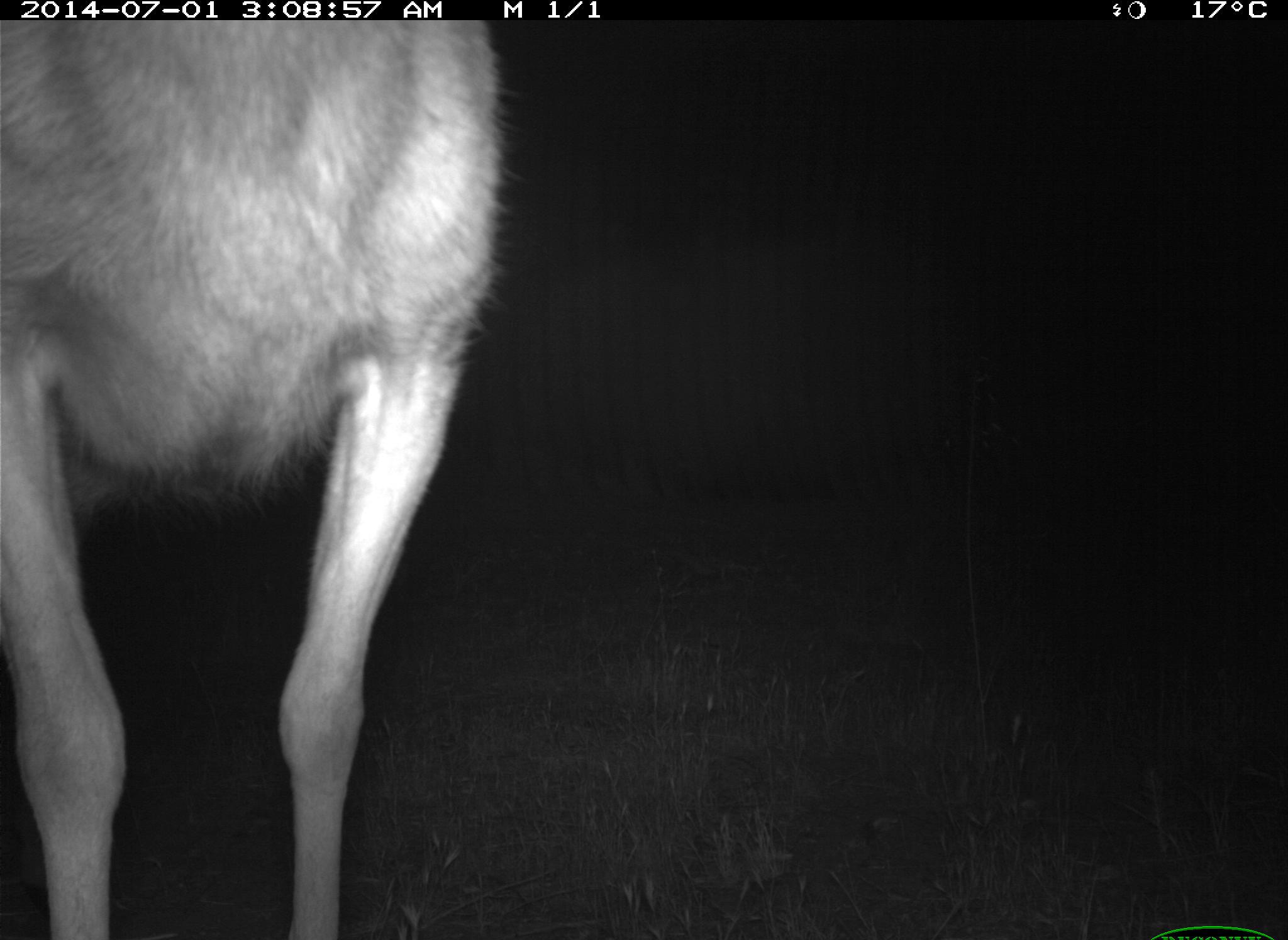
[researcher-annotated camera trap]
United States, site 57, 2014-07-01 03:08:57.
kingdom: Animalia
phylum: Chordata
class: Mammalia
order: Artiodactyla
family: Cervidae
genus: Odocoileus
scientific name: Odocoileus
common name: deer